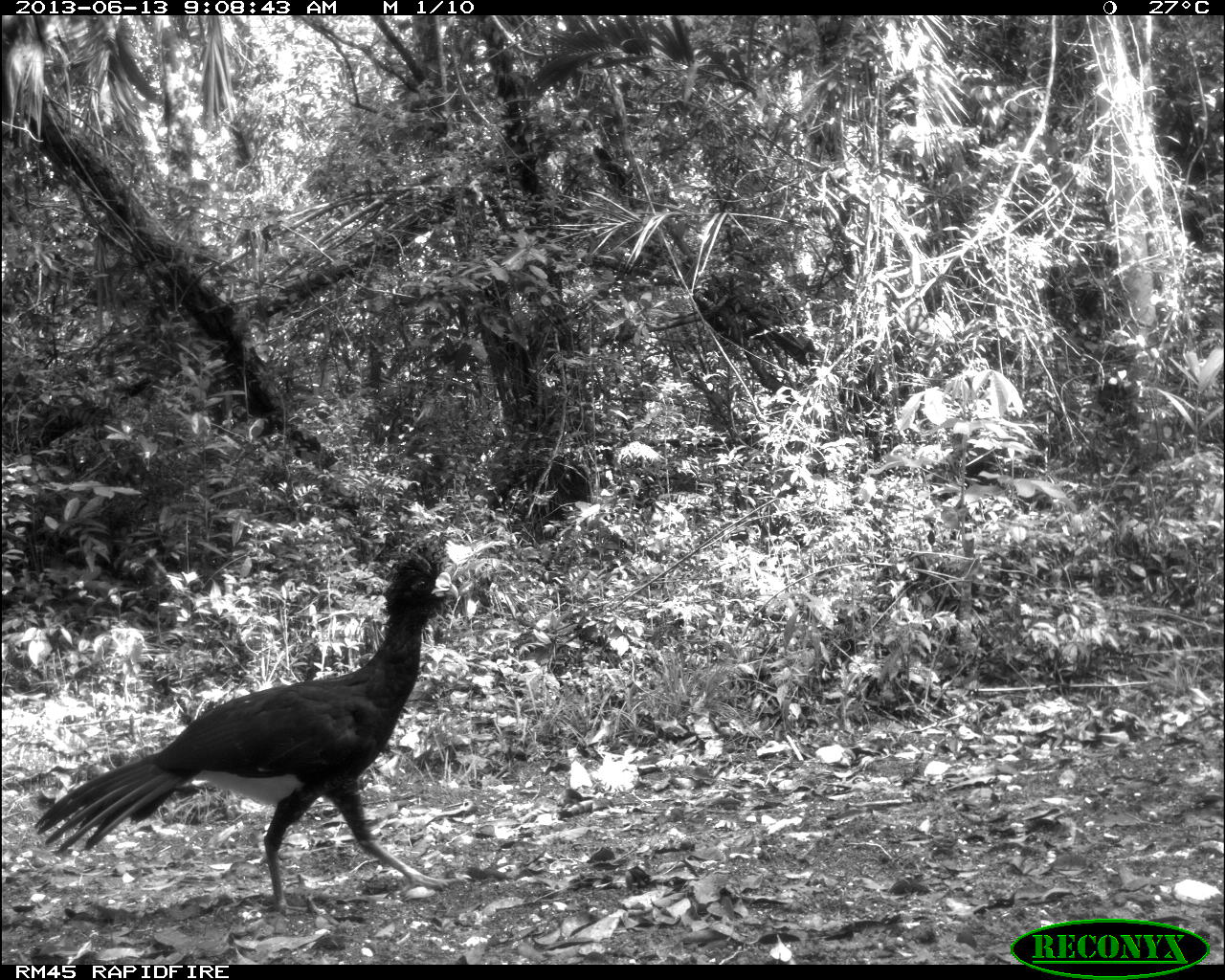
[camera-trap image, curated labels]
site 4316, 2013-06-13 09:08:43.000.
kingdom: Animalia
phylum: Chordata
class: Aves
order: Galliformes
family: Cracidae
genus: Crax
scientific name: Crax rubra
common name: great curassow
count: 1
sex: male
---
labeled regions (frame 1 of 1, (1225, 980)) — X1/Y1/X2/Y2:
crax rubra: 32/548/459/914